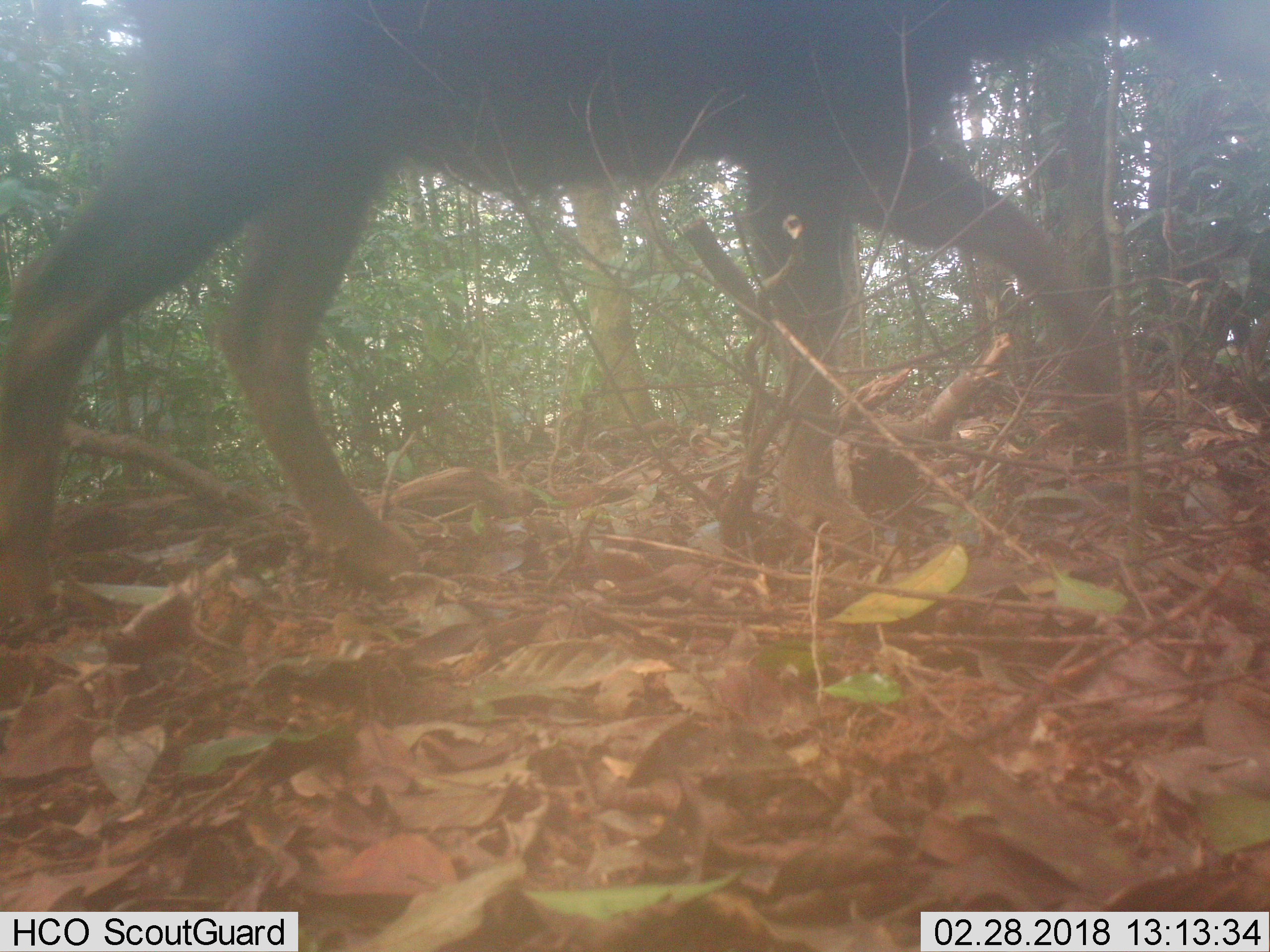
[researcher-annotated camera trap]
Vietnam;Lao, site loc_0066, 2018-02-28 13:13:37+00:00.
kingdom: Animalia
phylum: Chordata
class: Mammalia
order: Artiodactyla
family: Bovidae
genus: Capricornis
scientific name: Capricornis sumatraensis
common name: chinese serow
Chinese serow (Capricornis sumatraensis). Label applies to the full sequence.